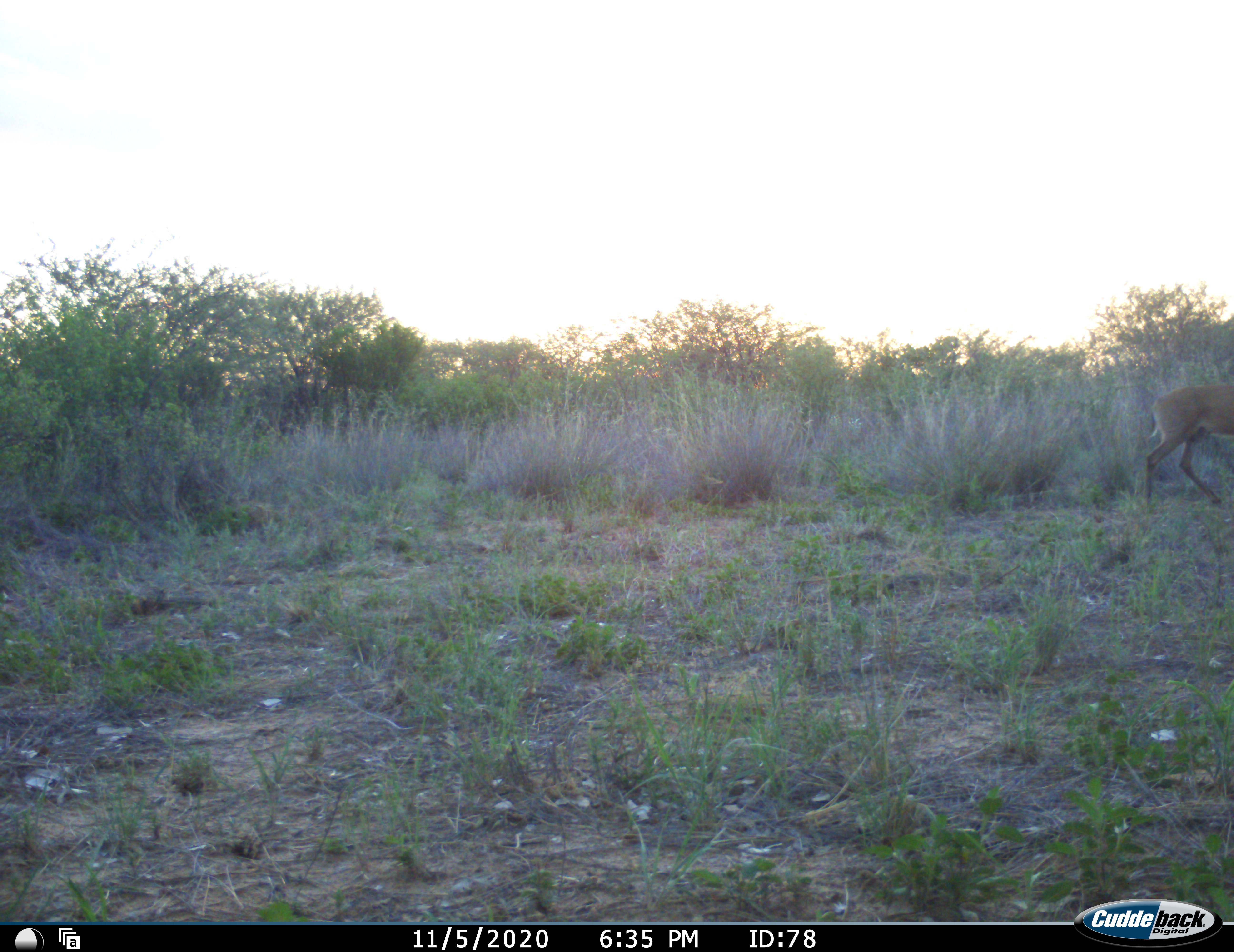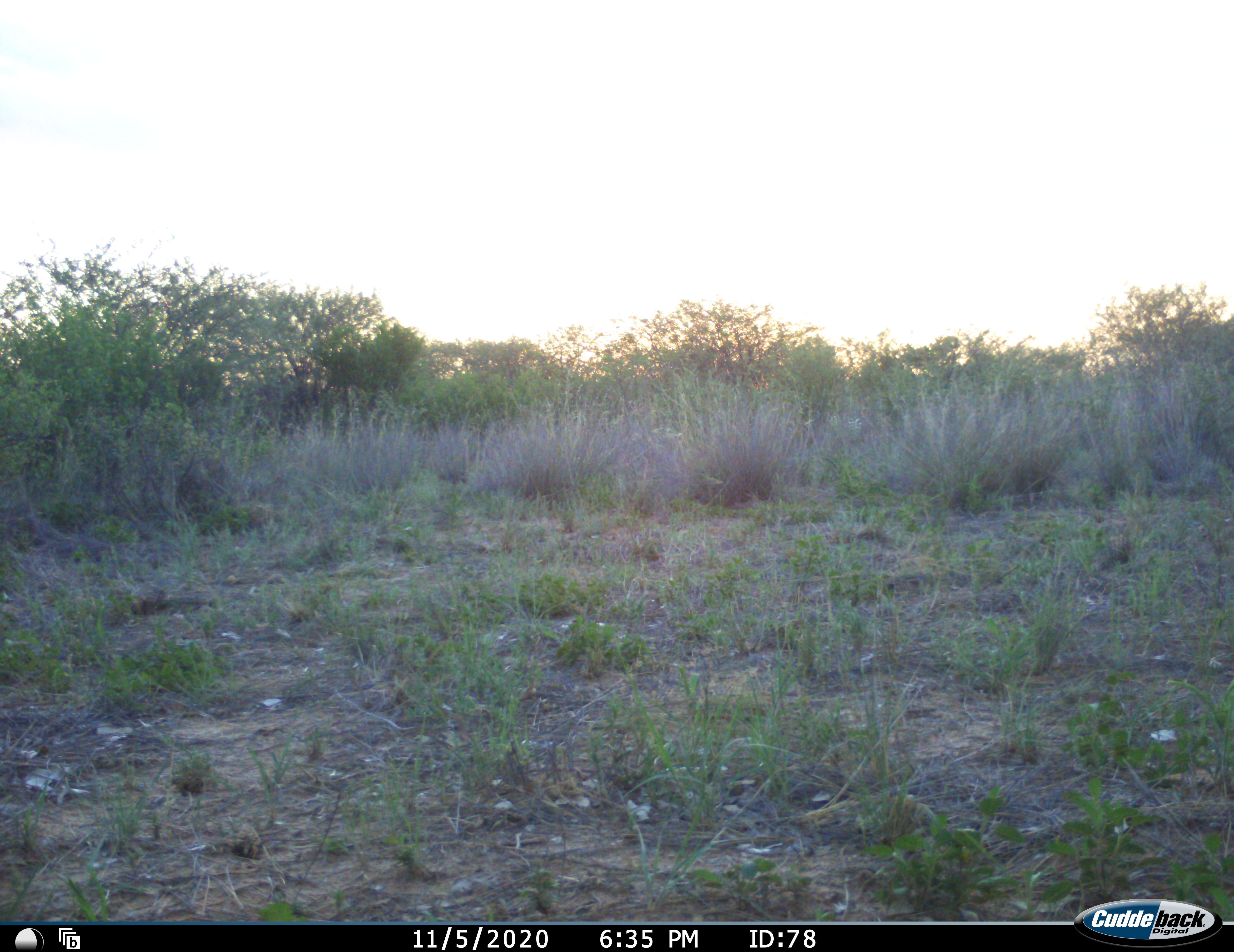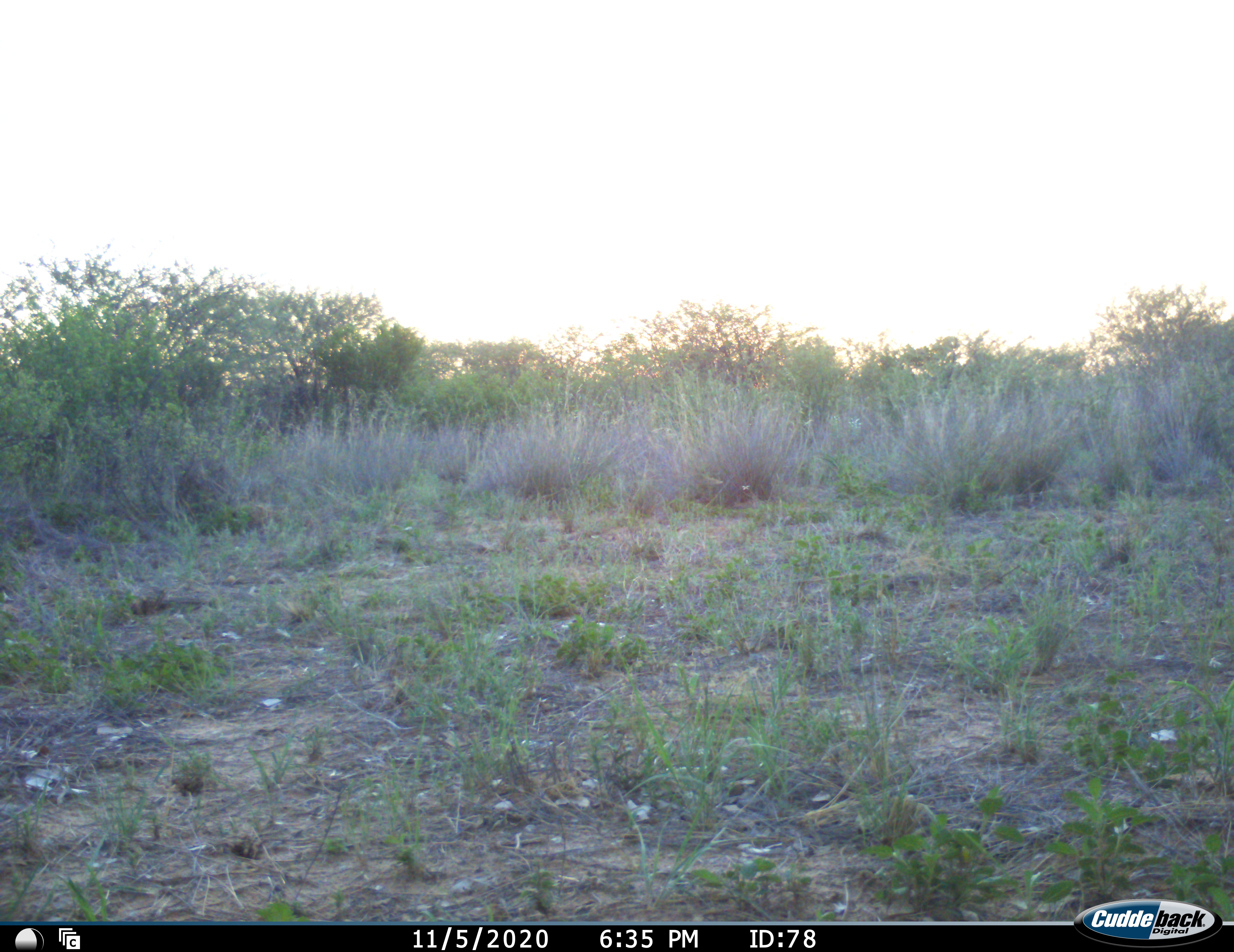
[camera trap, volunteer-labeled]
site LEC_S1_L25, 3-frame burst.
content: unidentified animal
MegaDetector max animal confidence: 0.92